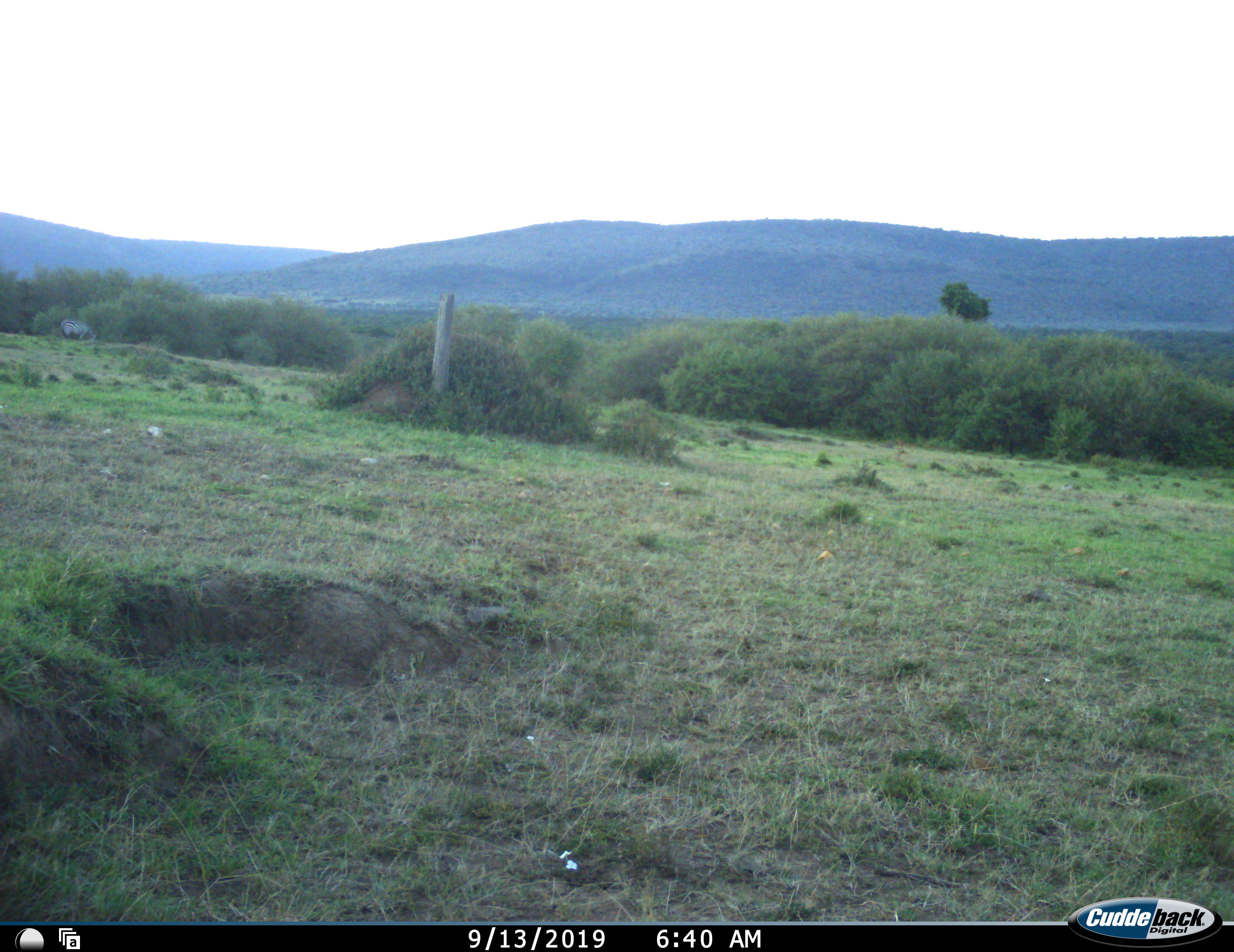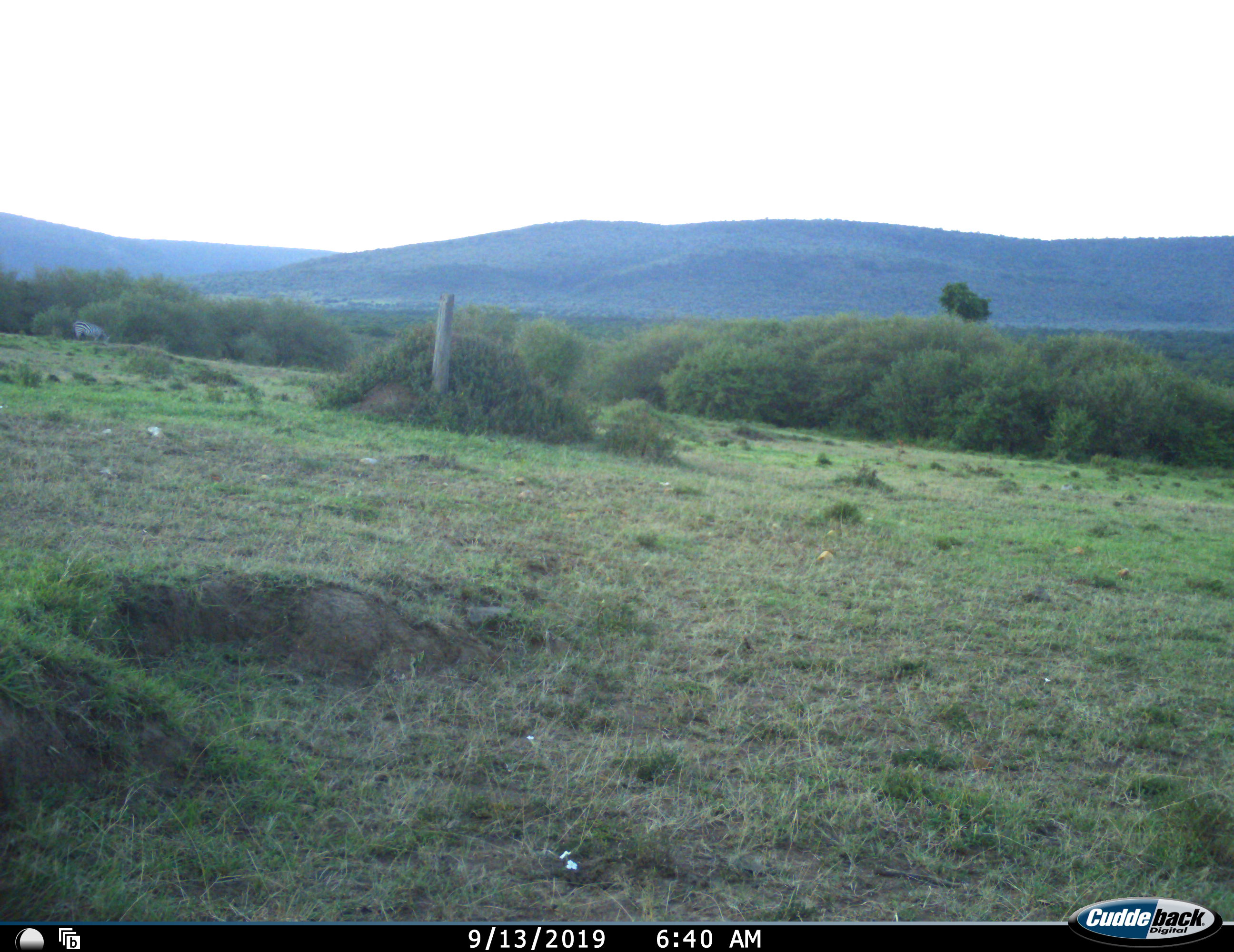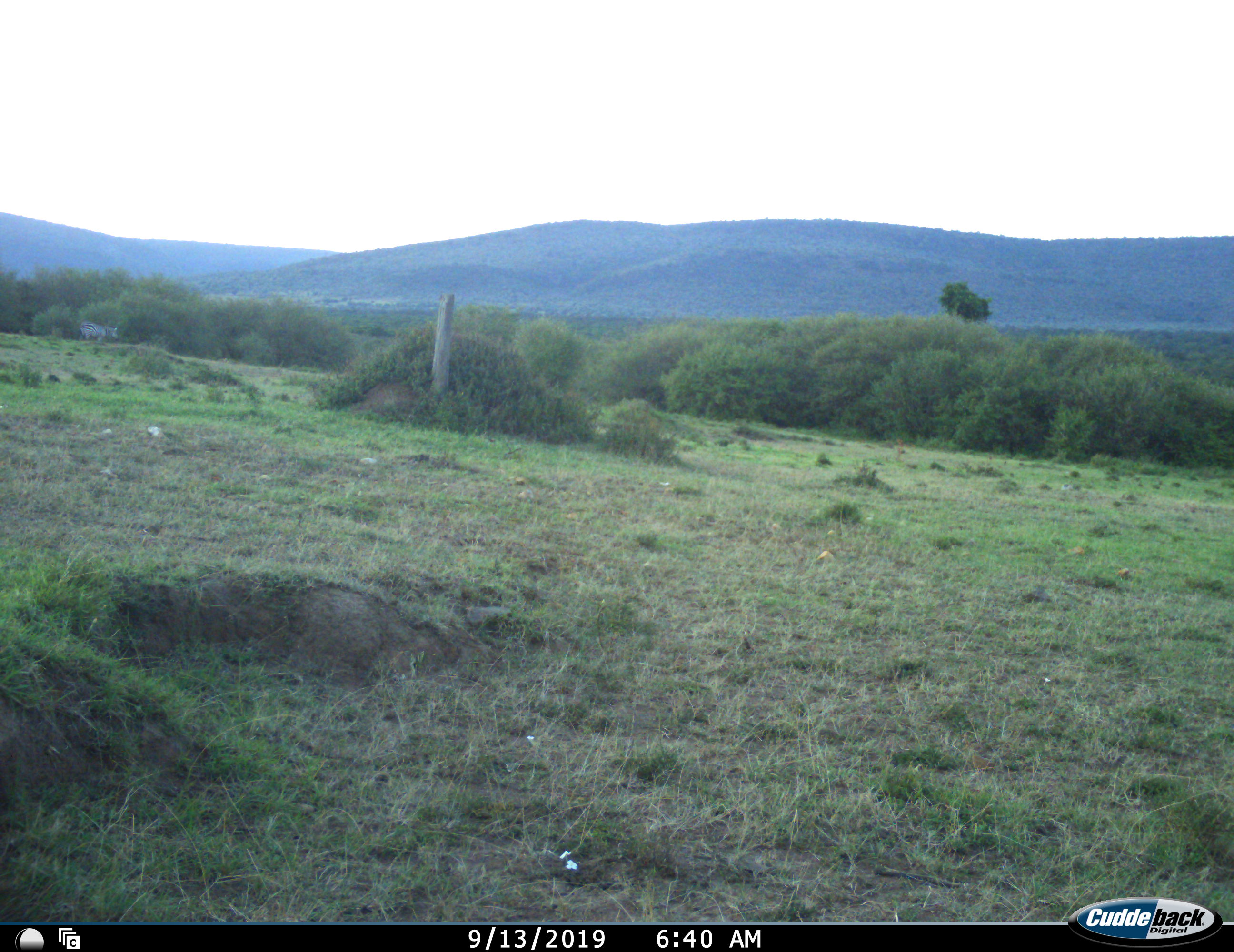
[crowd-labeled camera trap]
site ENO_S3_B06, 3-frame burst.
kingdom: Animalia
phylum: Chordata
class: Mammalia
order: Perissodactyla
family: Equidae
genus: Equus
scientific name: Equus quagga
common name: plains zebra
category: zebraplains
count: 1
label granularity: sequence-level